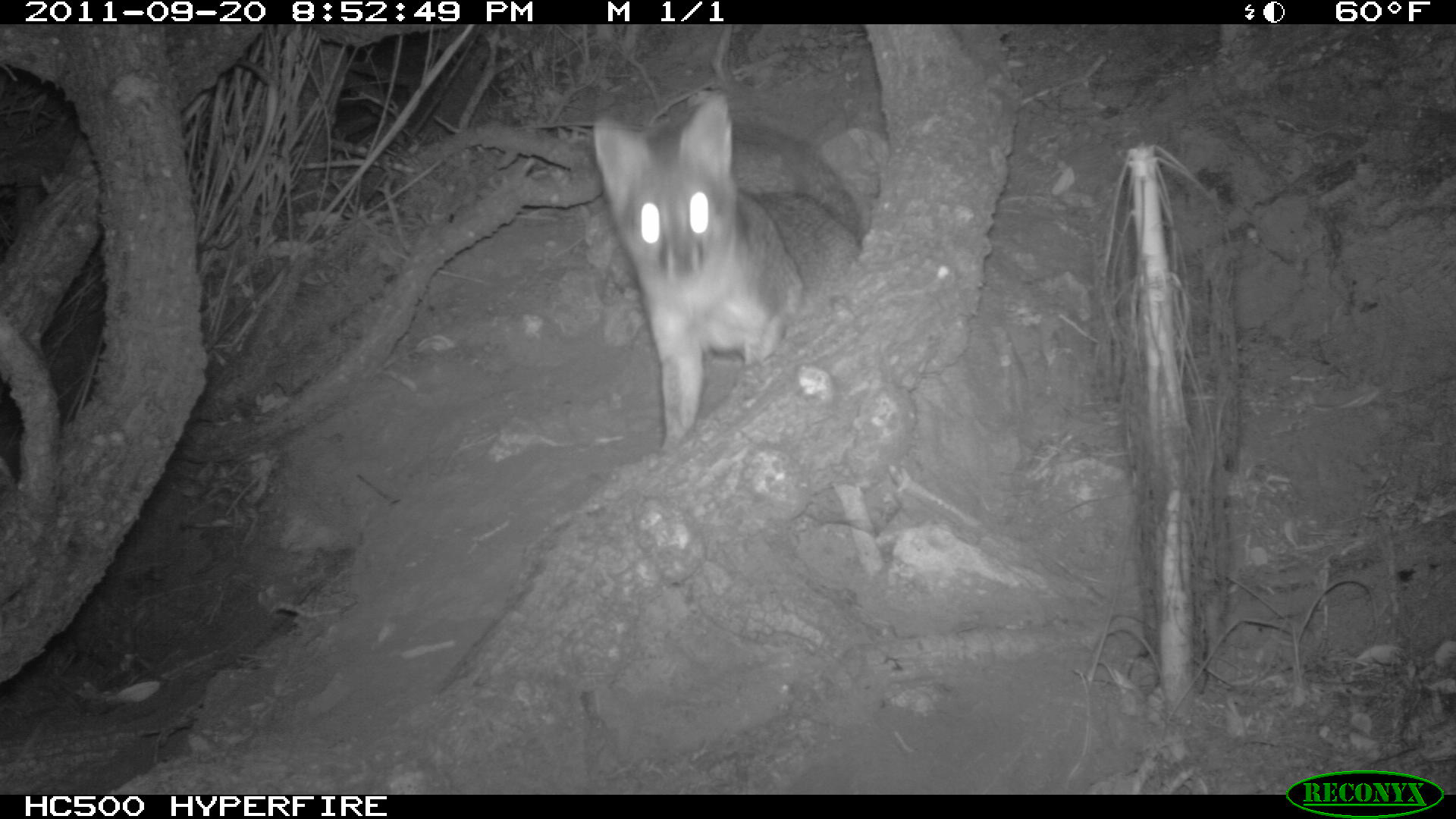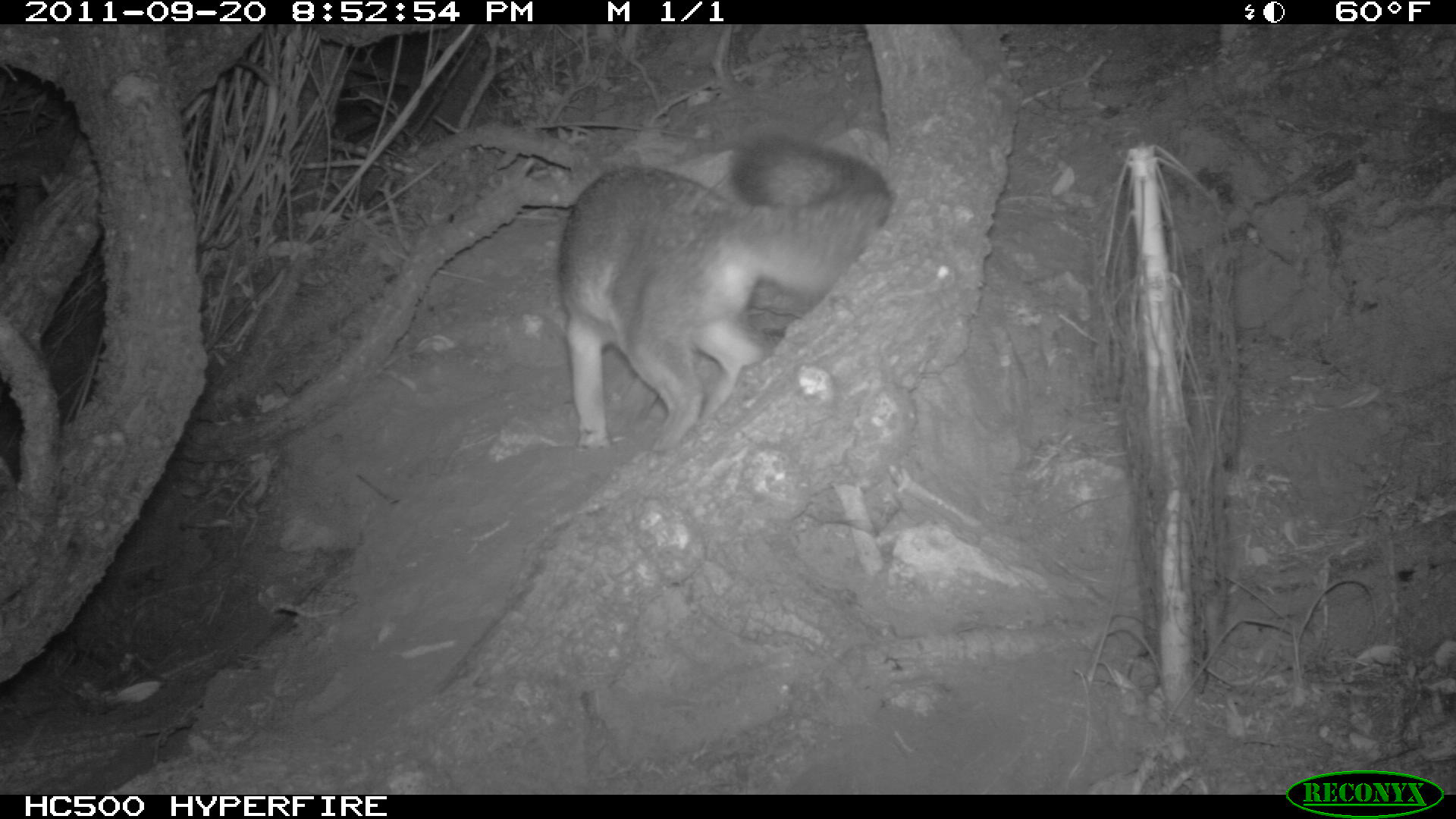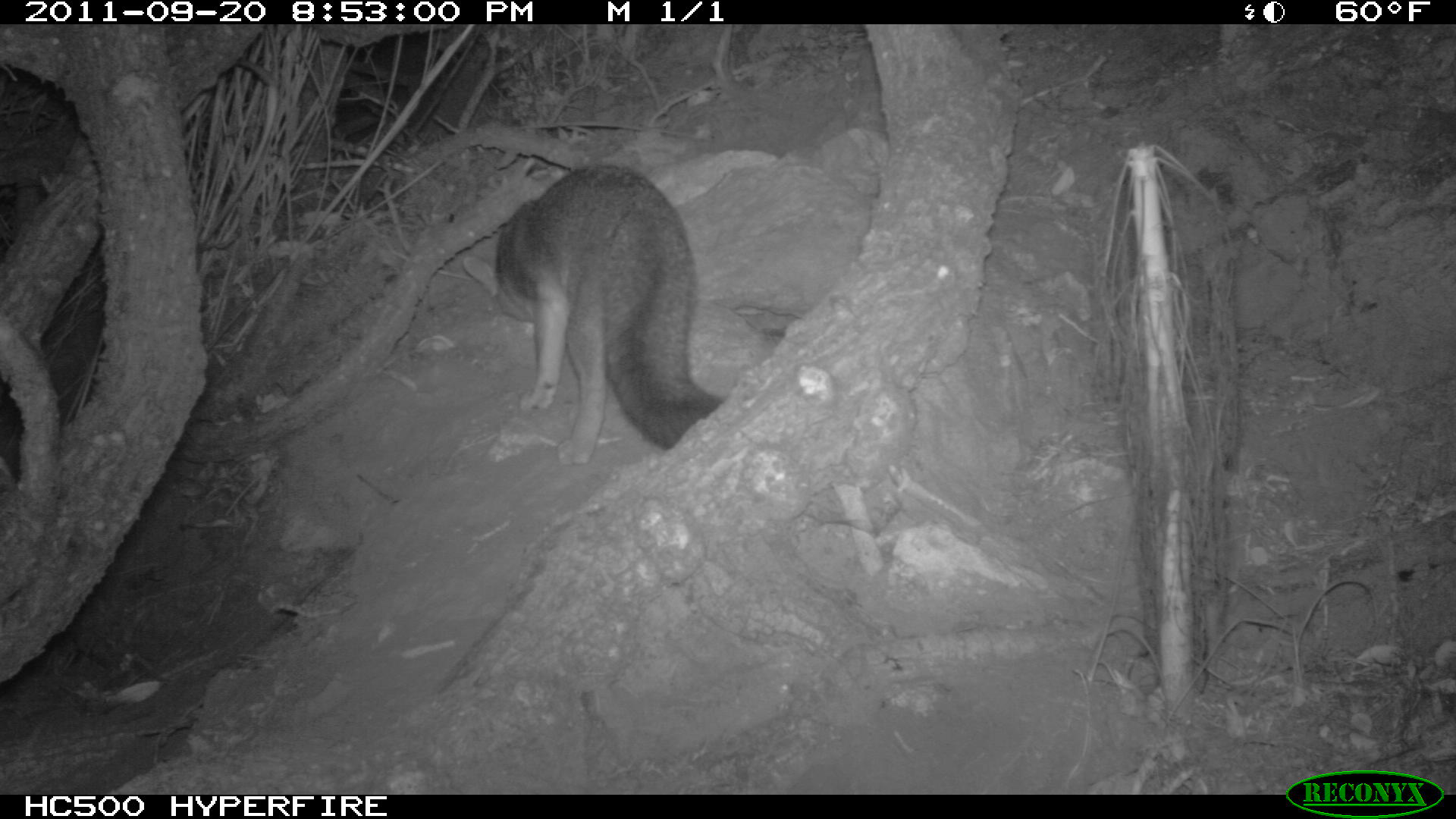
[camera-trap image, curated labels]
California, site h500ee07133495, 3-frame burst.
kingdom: Animalia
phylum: Chordata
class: Mammalia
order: Carnivora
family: Canidae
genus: Urocyon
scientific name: Urocyon littoralis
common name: island fox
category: fox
Fox (island fox) (Urocyon littoralis).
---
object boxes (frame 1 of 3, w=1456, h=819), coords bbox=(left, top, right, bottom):
fox: bbox=(595, 93, 862, 450)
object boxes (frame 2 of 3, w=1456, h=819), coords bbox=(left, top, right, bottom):
fox: bbox=(557, 130, 892, 450)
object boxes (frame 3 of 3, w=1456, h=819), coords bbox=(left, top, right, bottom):
fox: bbox=(463, 164, 723, 465)